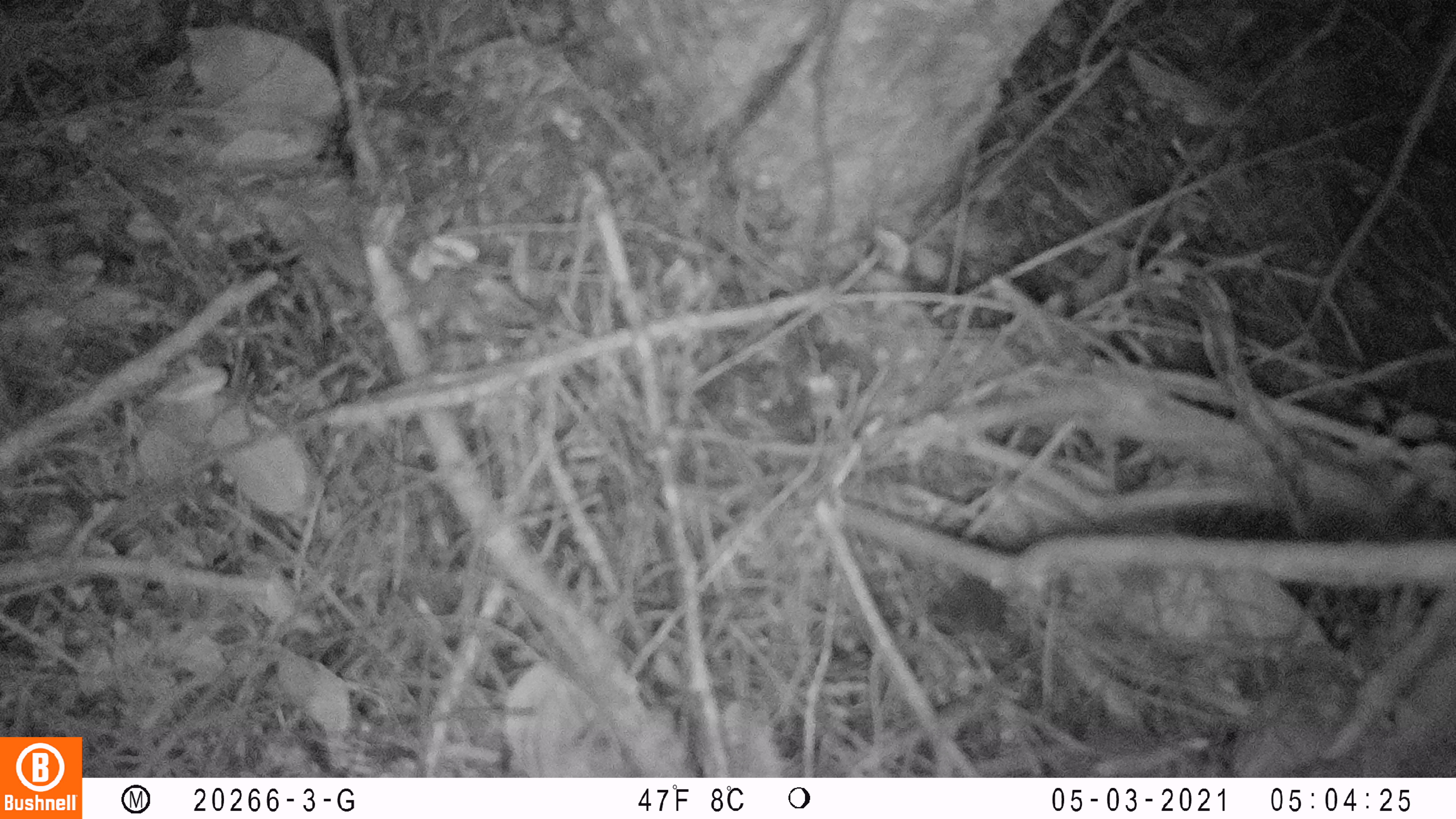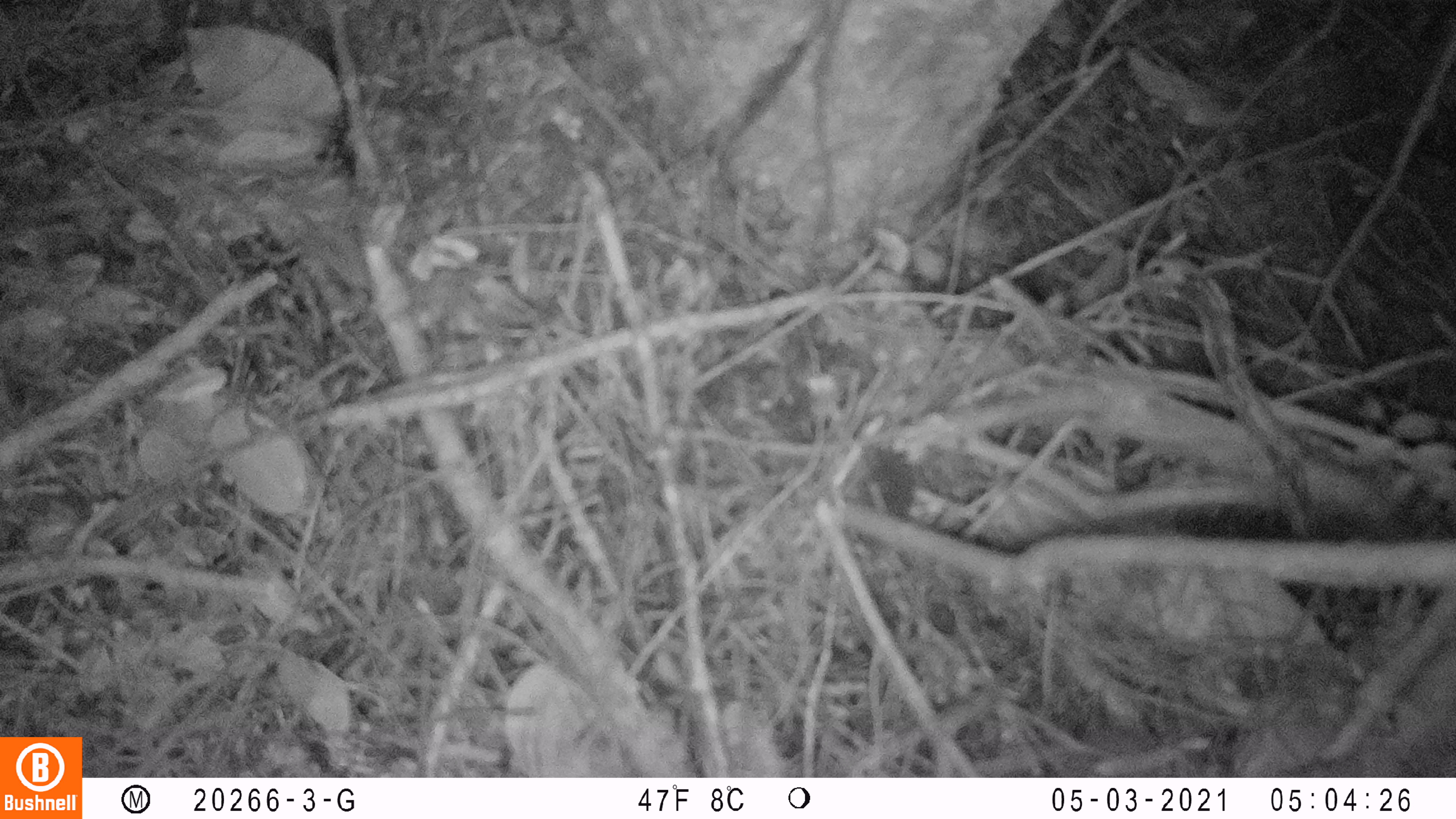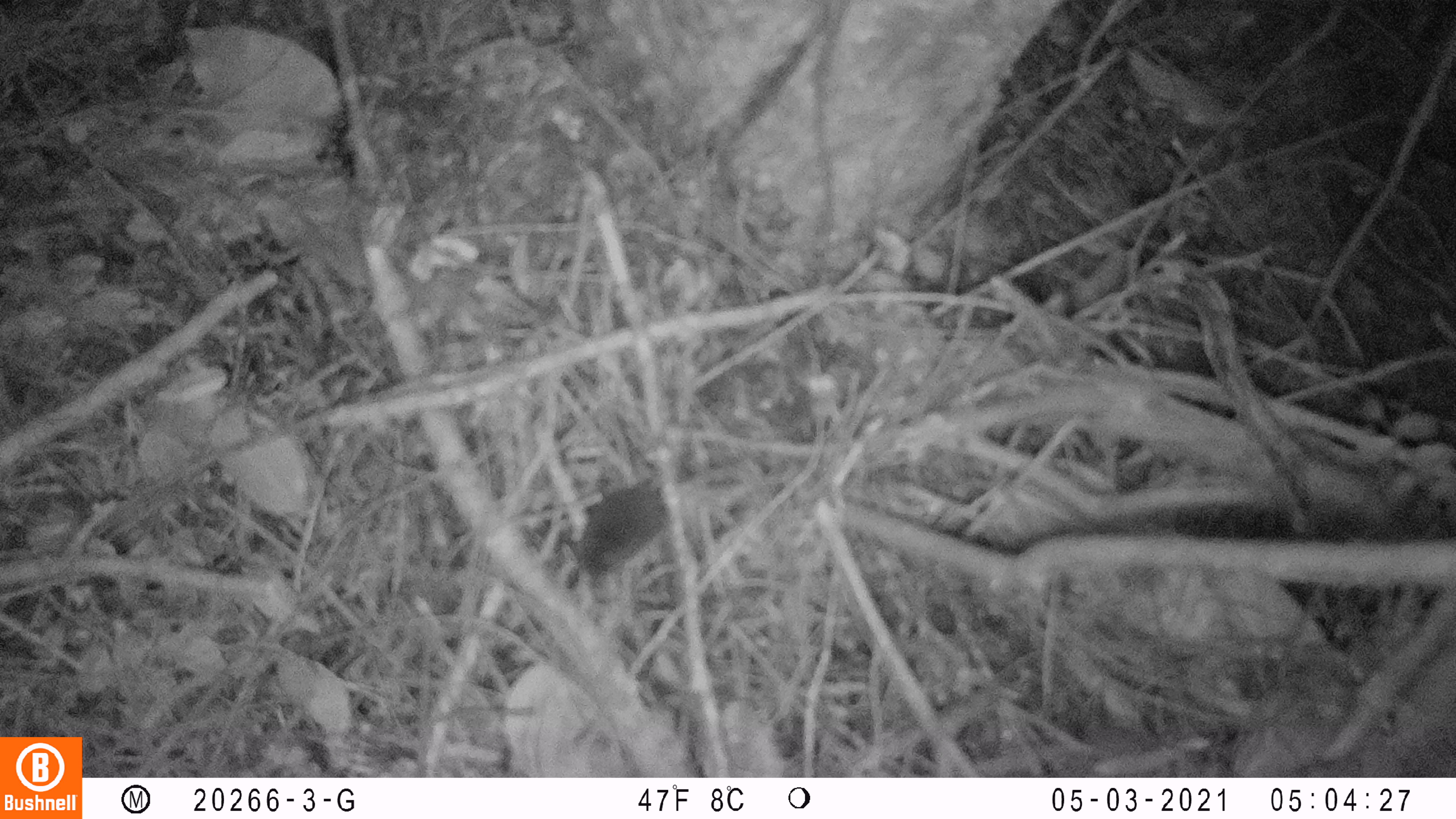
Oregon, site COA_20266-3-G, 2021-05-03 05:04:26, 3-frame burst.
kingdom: Animalia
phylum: Chordata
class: Mammalia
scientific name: Mammalia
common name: small mammal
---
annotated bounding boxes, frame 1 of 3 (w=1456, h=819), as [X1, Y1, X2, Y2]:
small mammal: [893, 526, 1053, 655]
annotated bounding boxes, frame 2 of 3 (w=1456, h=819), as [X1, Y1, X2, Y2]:
small mammal: [817, 400, 975, 580]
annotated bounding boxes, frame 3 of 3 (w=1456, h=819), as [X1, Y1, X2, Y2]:
small mammal: [549, 434, 735, 601]